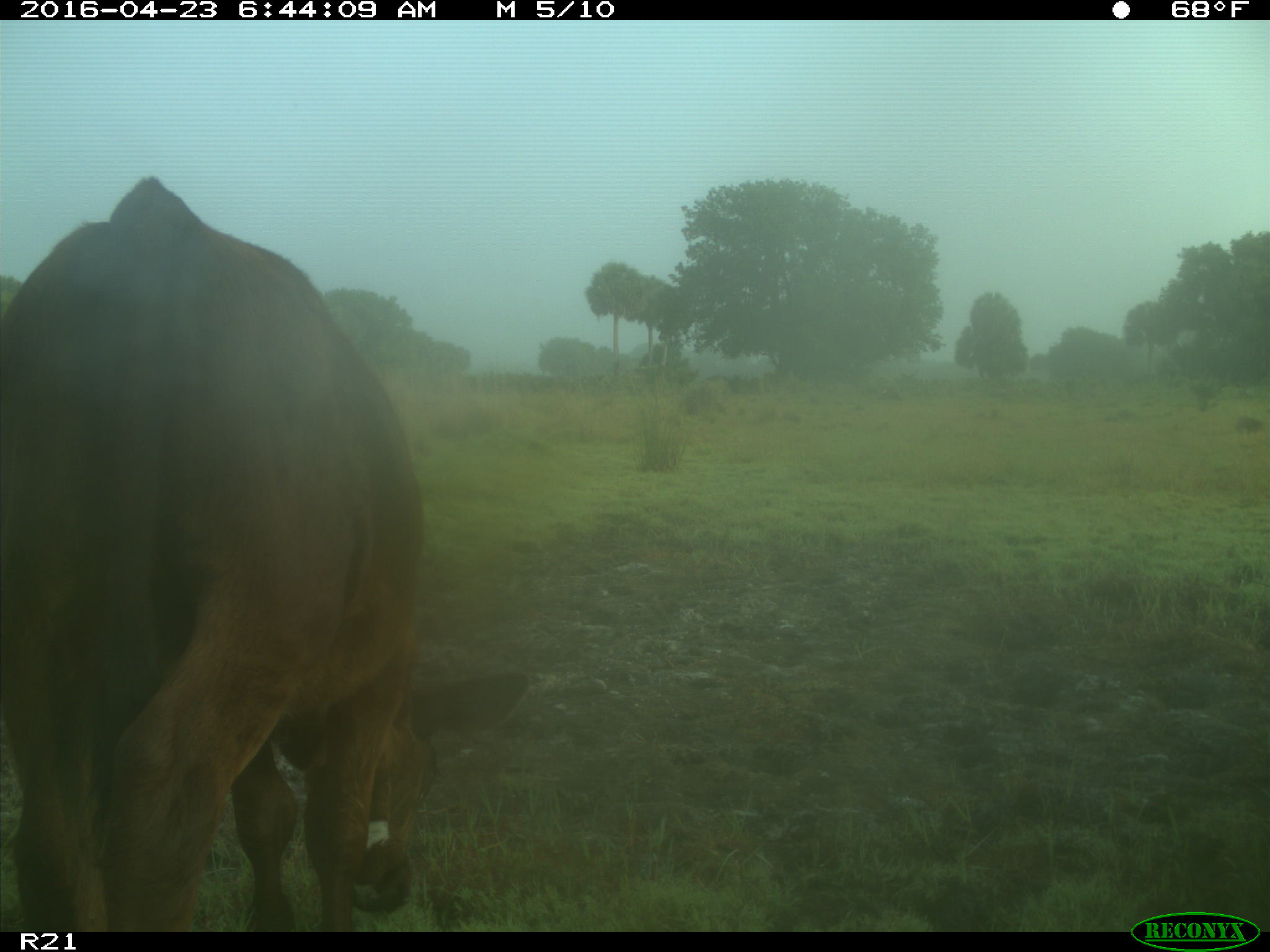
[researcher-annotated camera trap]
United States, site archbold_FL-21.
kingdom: Animalia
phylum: Chordata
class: Mammalia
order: Artiodactyla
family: Bovidae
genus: Bos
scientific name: Bos taurus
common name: domestic cow